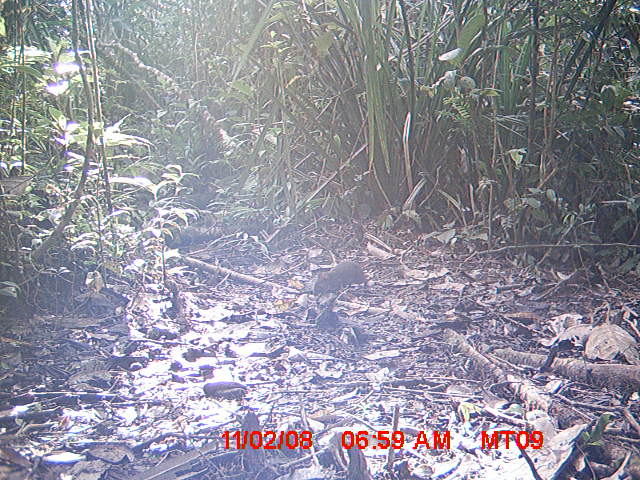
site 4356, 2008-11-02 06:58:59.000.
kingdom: Animalia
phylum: Chordata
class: Aves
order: Cuculiformes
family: Cuculidae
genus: Coua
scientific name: Coua serriana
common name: red-breasted coua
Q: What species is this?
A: Coua serriana (red-breasted coua).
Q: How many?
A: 1.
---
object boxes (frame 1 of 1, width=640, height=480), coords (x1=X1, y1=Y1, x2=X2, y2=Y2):
coua serriana: (x1=313, y1=260, x2=369, y2=295)